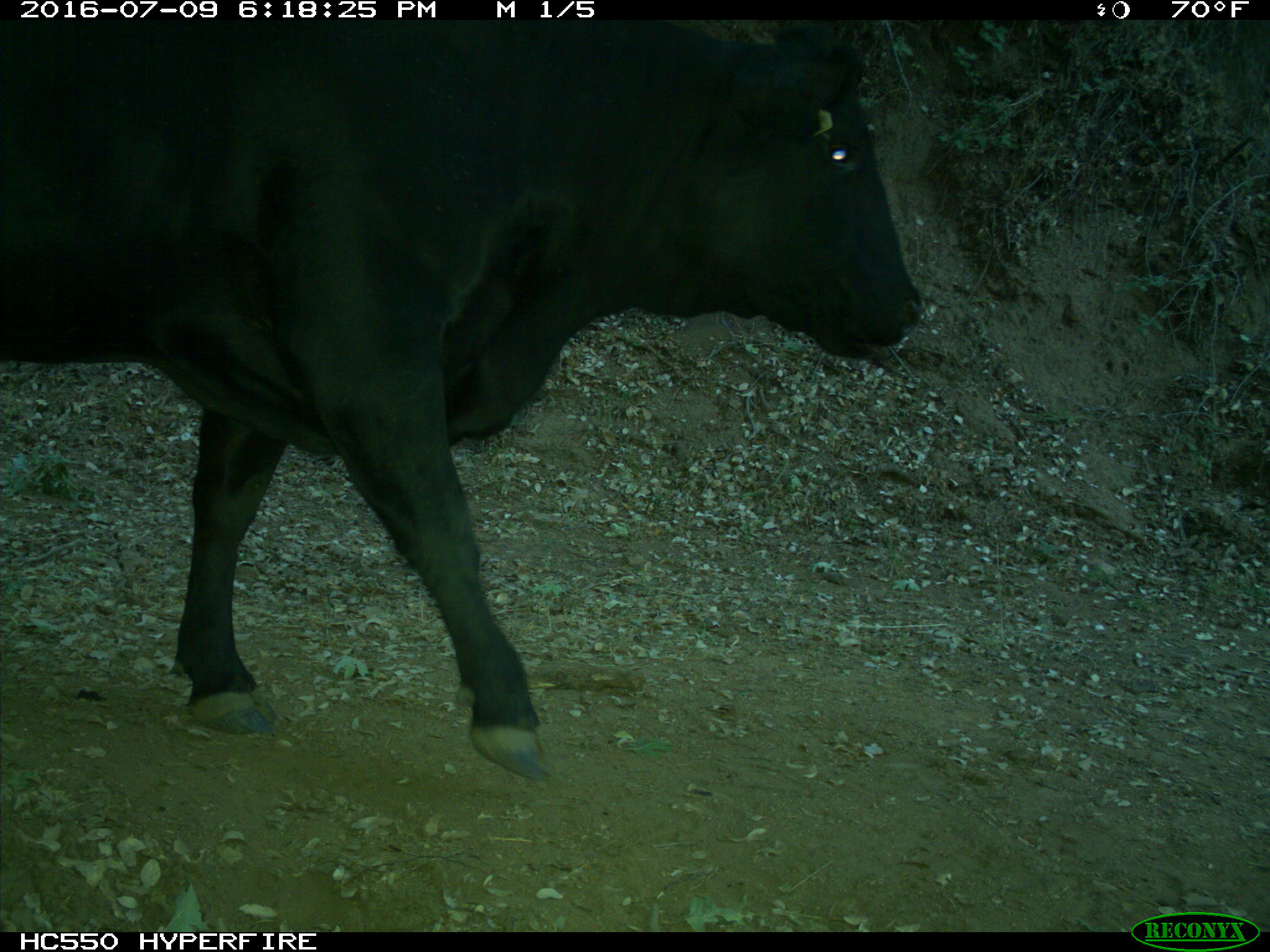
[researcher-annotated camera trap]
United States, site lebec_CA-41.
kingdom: Animalia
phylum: Chordata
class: Mammalia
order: Artiodactyla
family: Bovidae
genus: Bos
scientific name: Bos taurus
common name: domestic cow